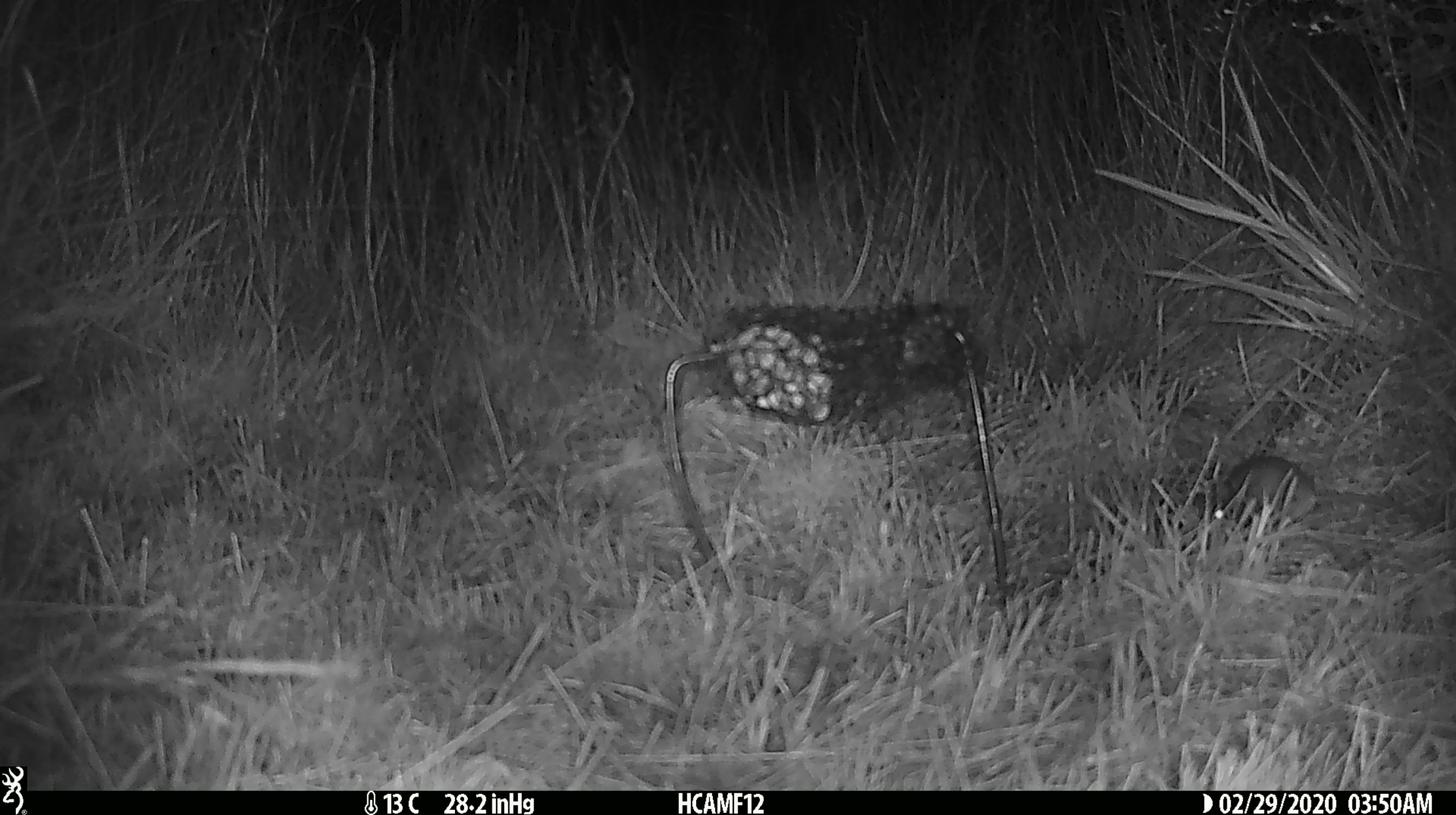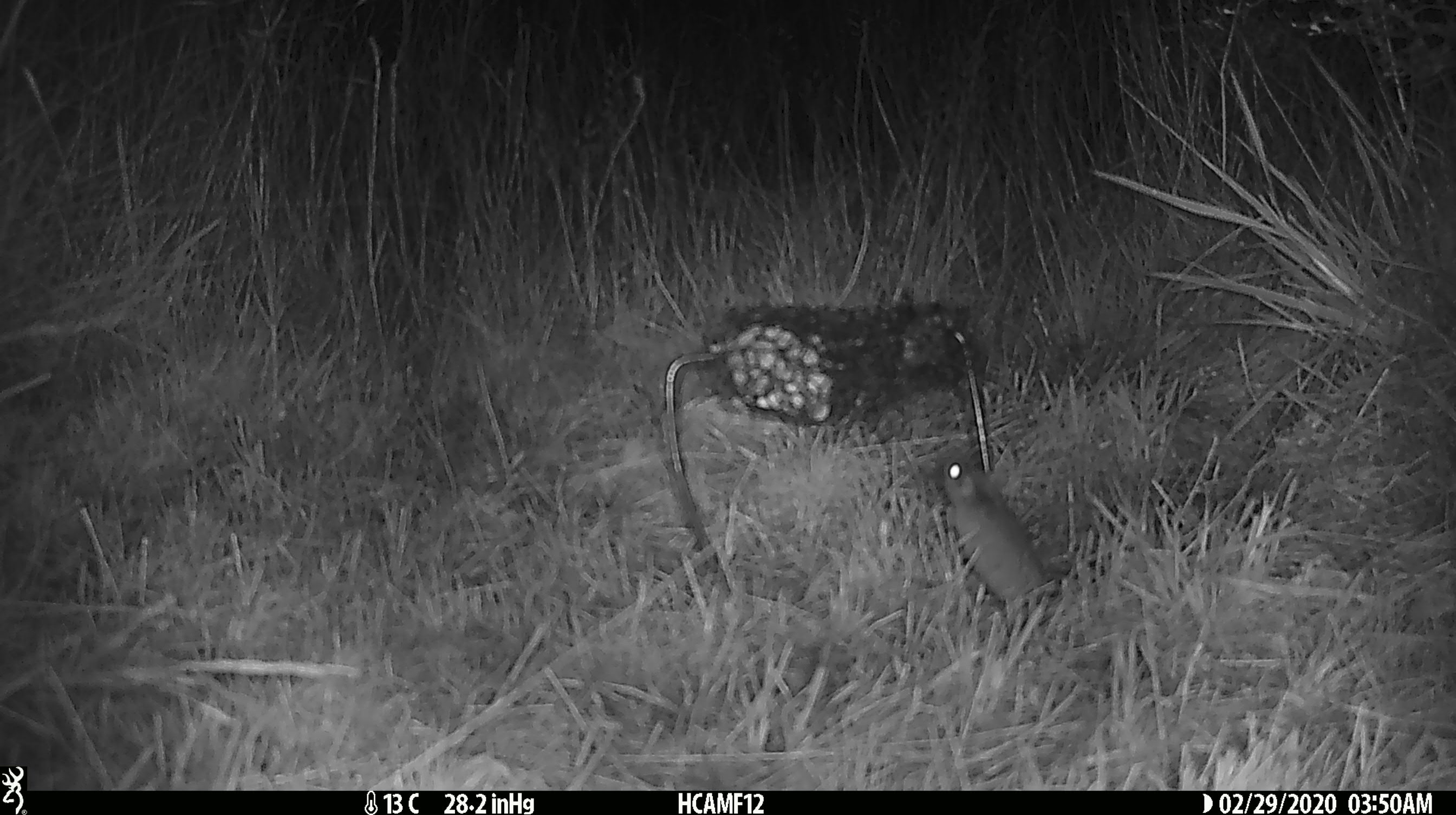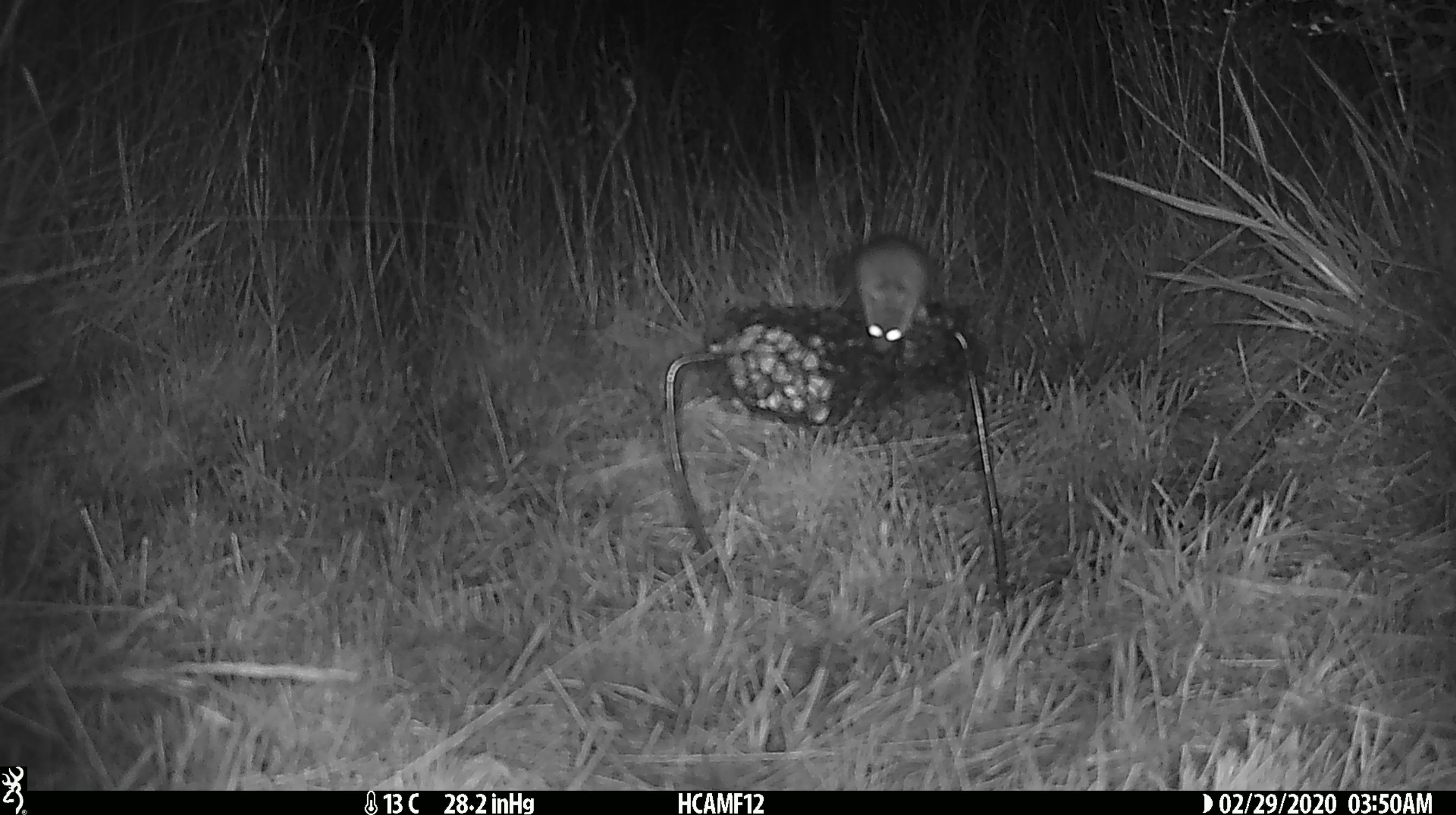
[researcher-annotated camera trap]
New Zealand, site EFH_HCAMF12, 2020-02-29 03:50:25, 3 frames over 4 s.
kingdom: Animalia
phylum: Chordata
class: Mammalia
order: Rodentia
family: Muridae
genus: Mus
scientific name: Mus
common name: mouse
Mouse (Mus).